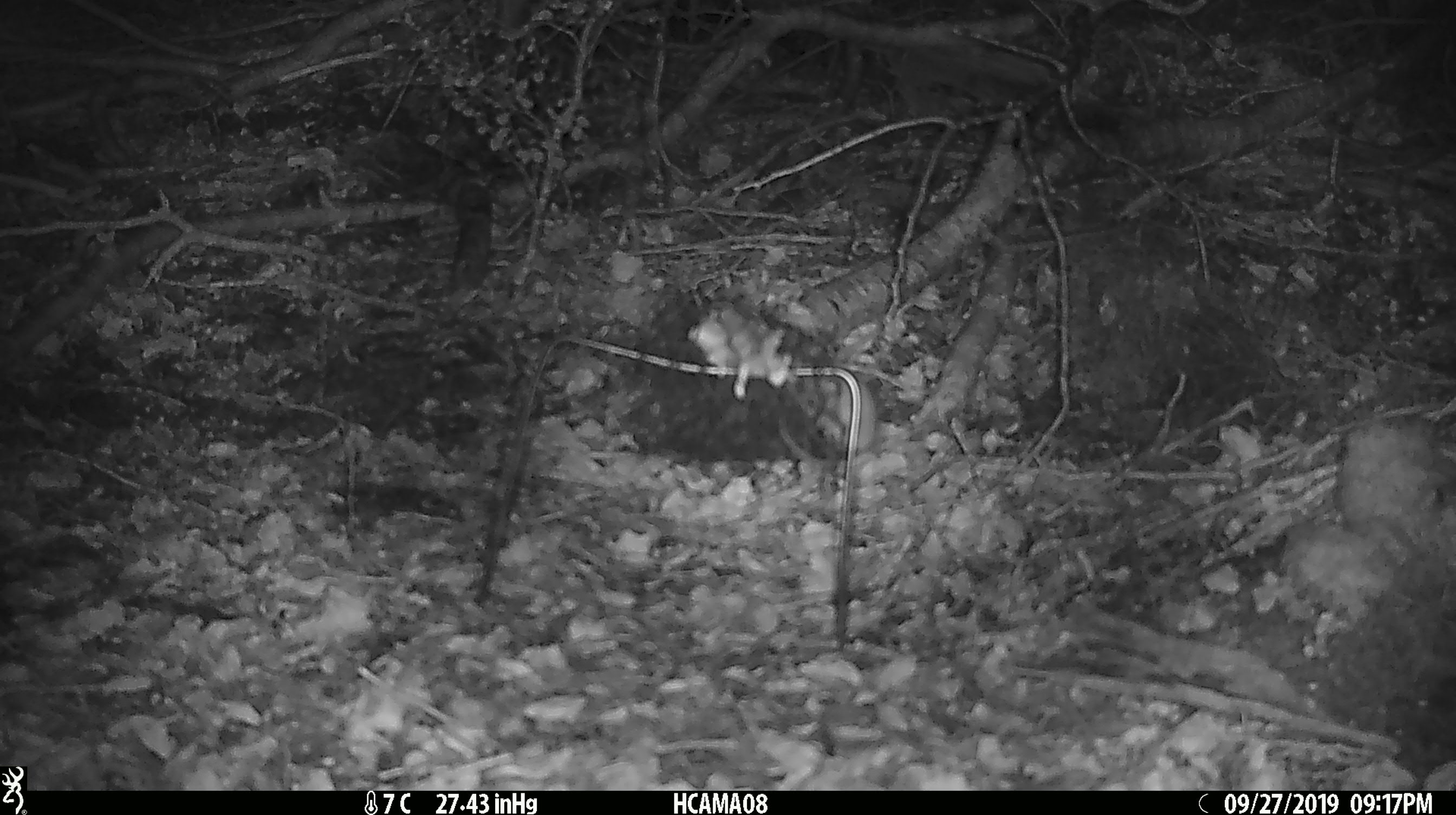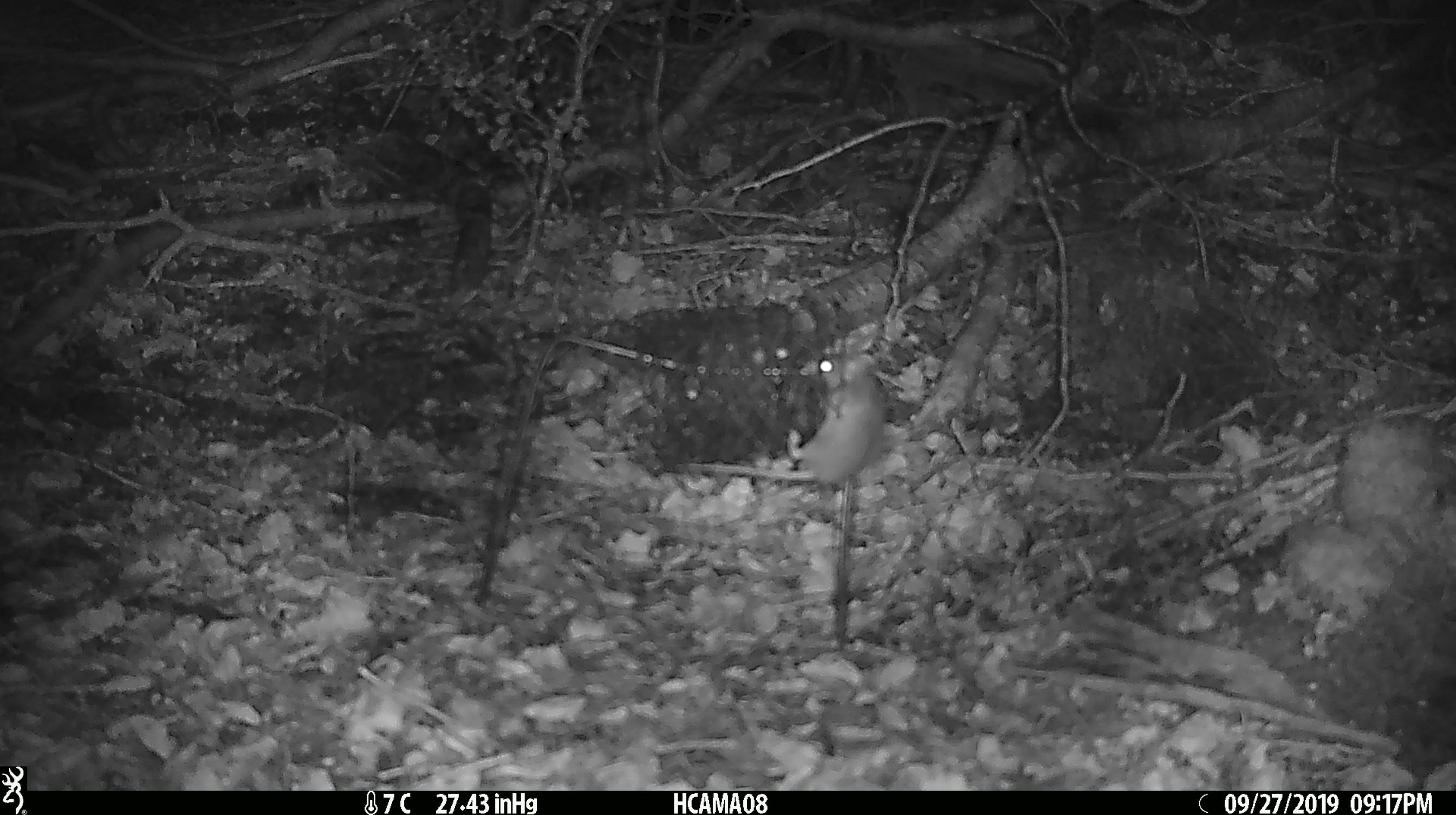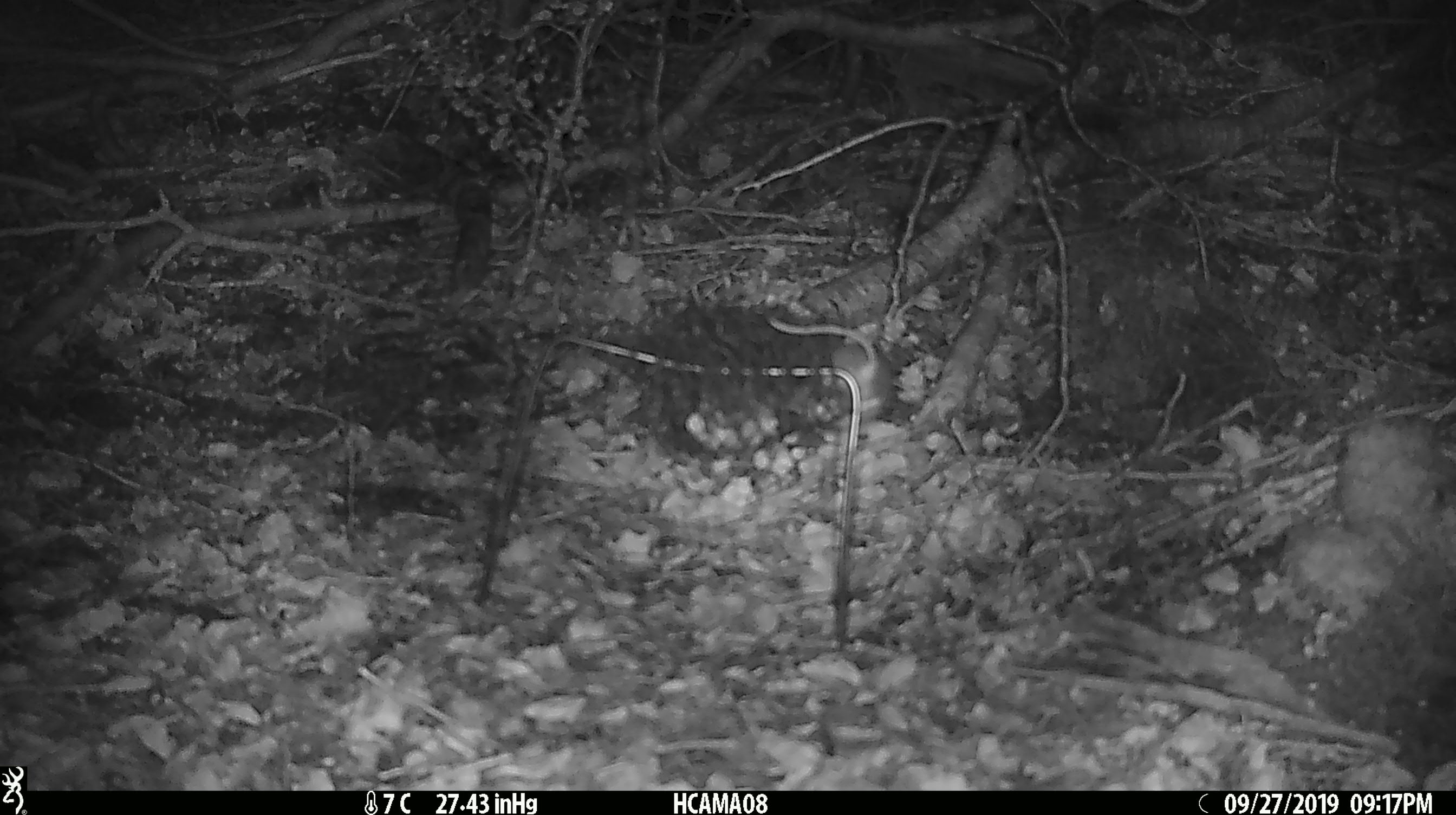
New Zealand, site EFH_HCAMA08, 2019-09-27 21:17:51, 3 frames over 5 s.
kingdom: Animalia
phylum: Chordata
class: Mammalia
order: Rodentia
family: Muridae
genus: Mus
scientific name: Mus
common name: mouse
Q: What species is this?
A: Mouse (Mus).